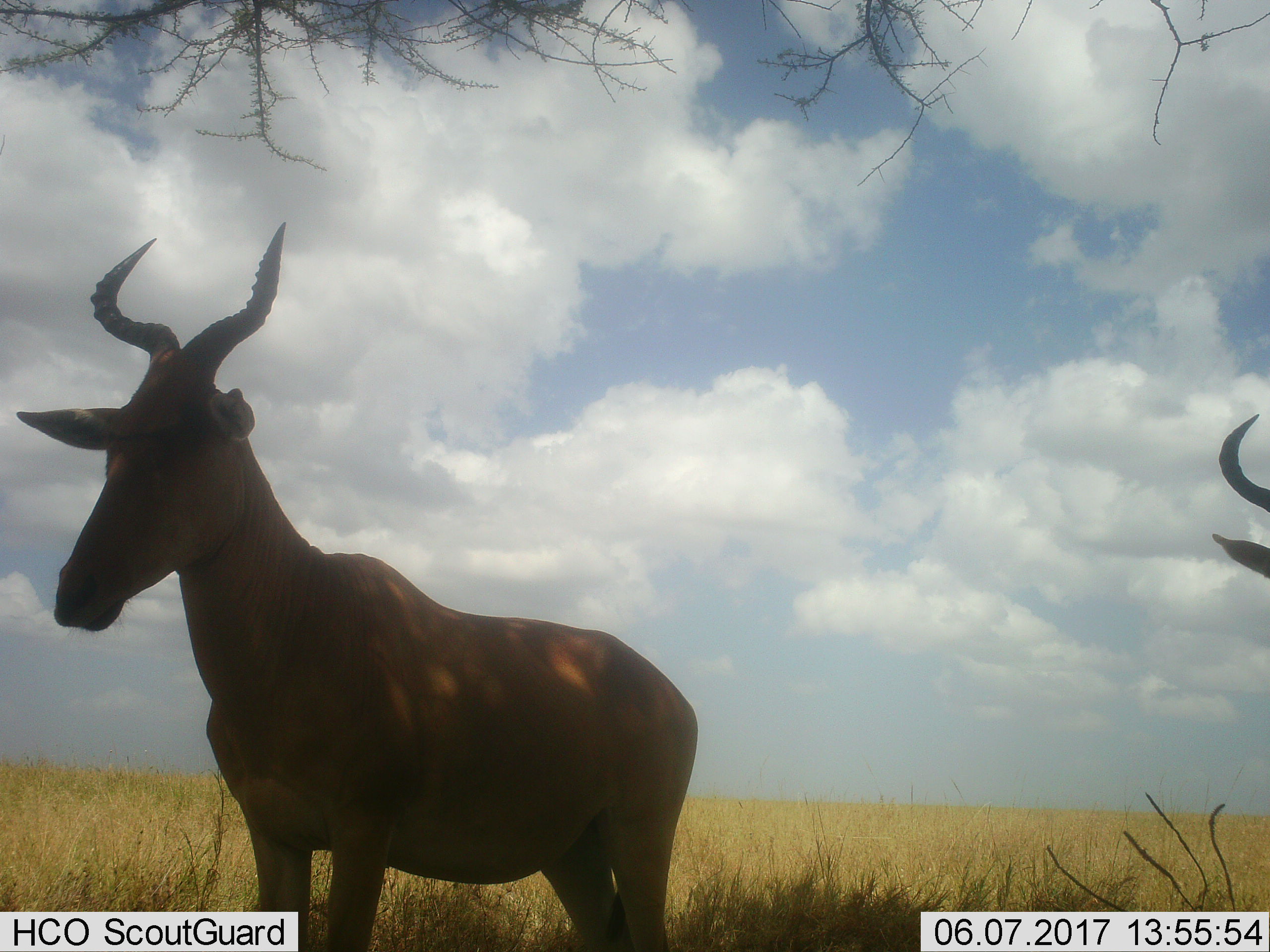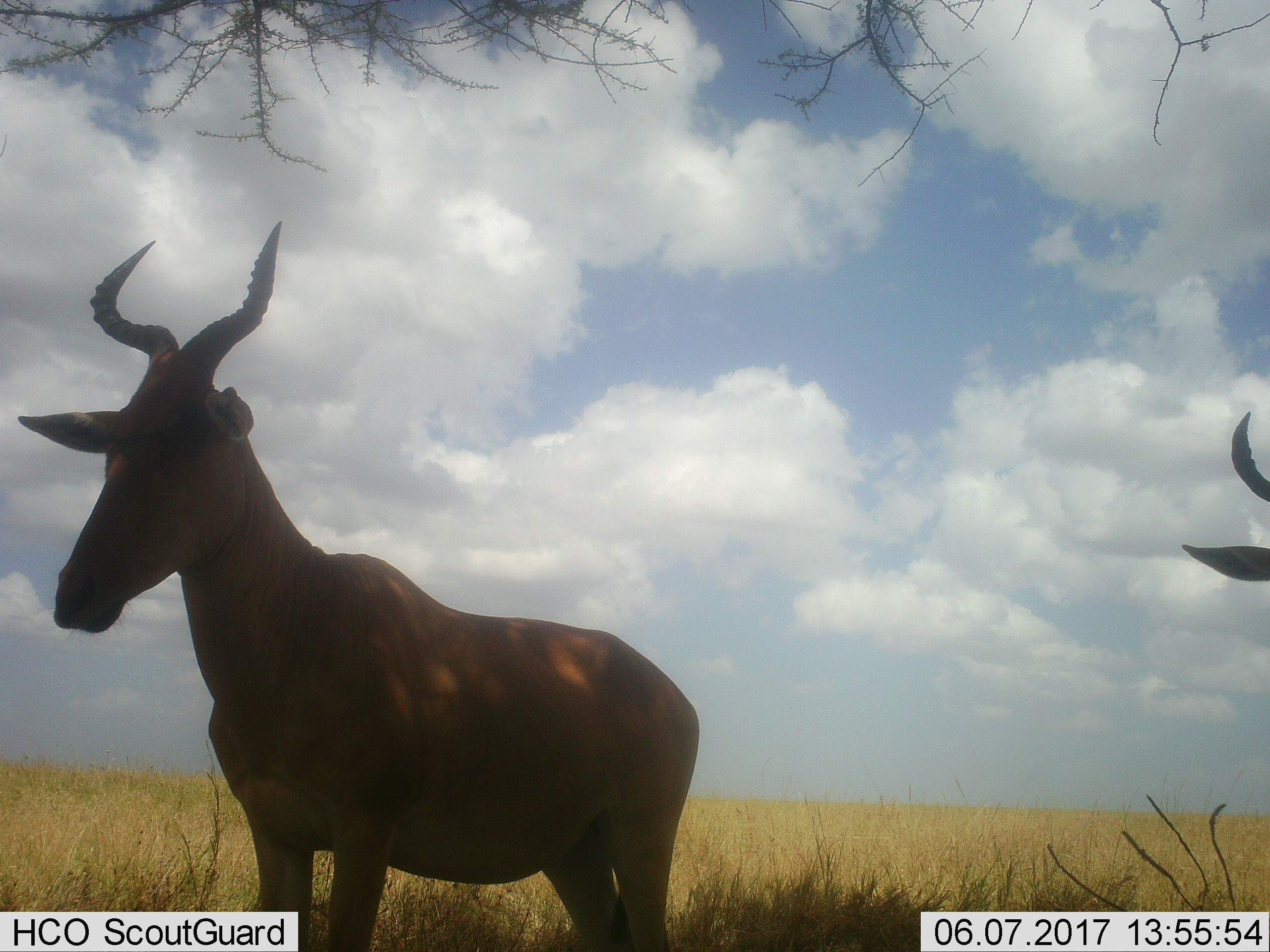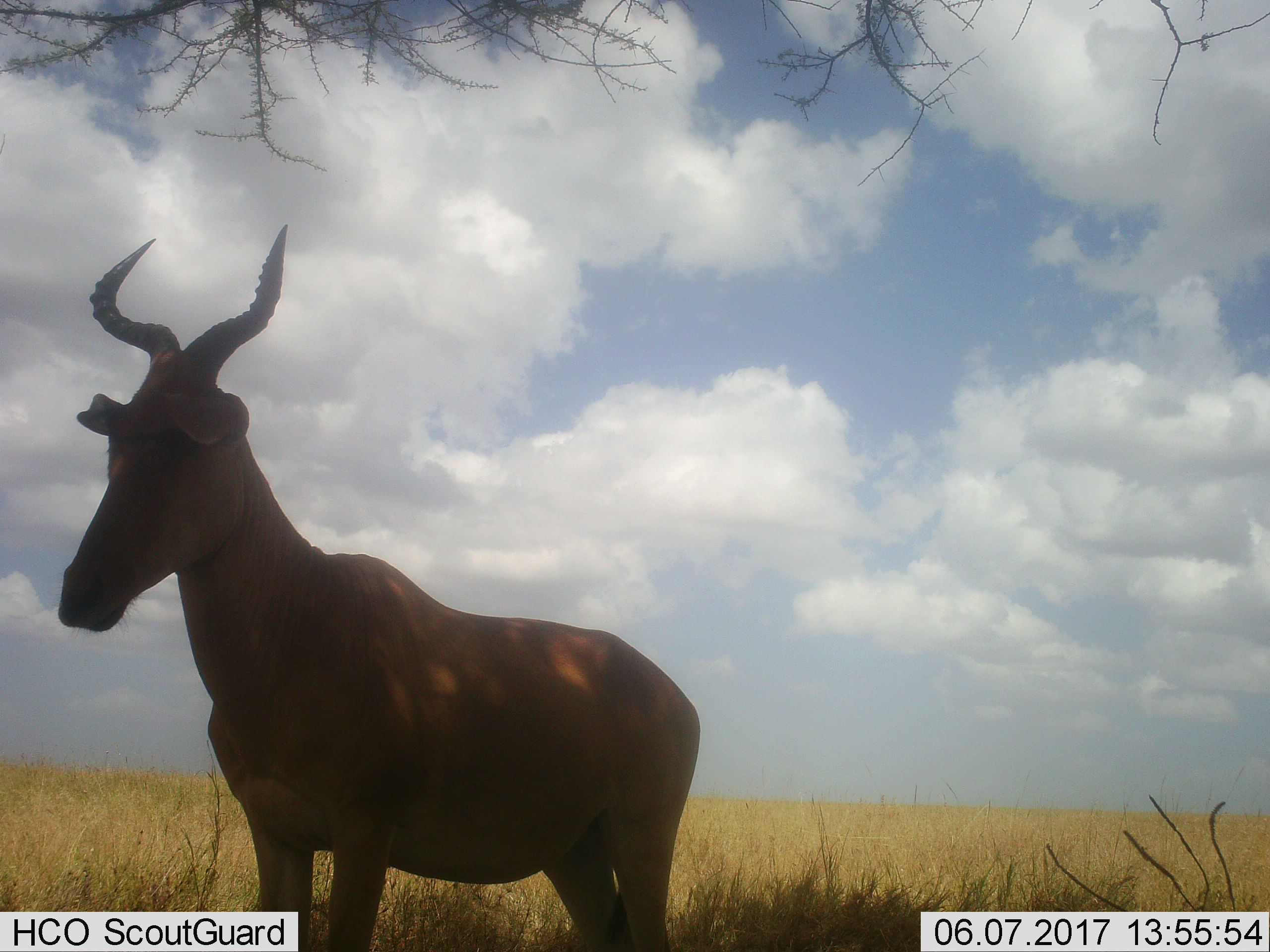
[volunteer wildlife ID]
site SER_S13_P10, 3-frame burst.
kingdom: Animalia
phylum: Chordata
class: Mammalia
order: Artiodactyla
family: Bovidae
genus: Alcelaphus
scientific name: Alcelaphus buselaphus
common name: hartebeest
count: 2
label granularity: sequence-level